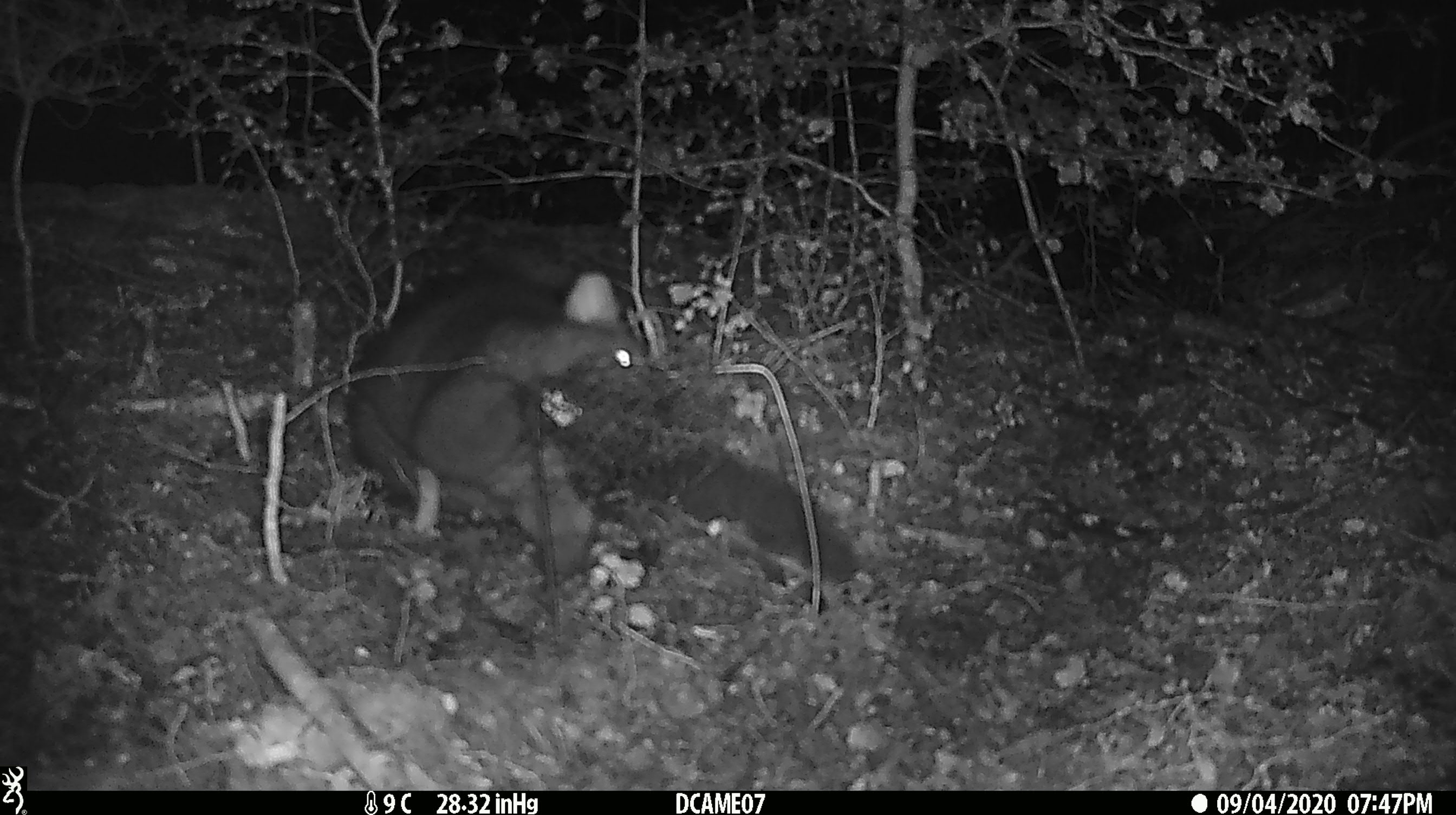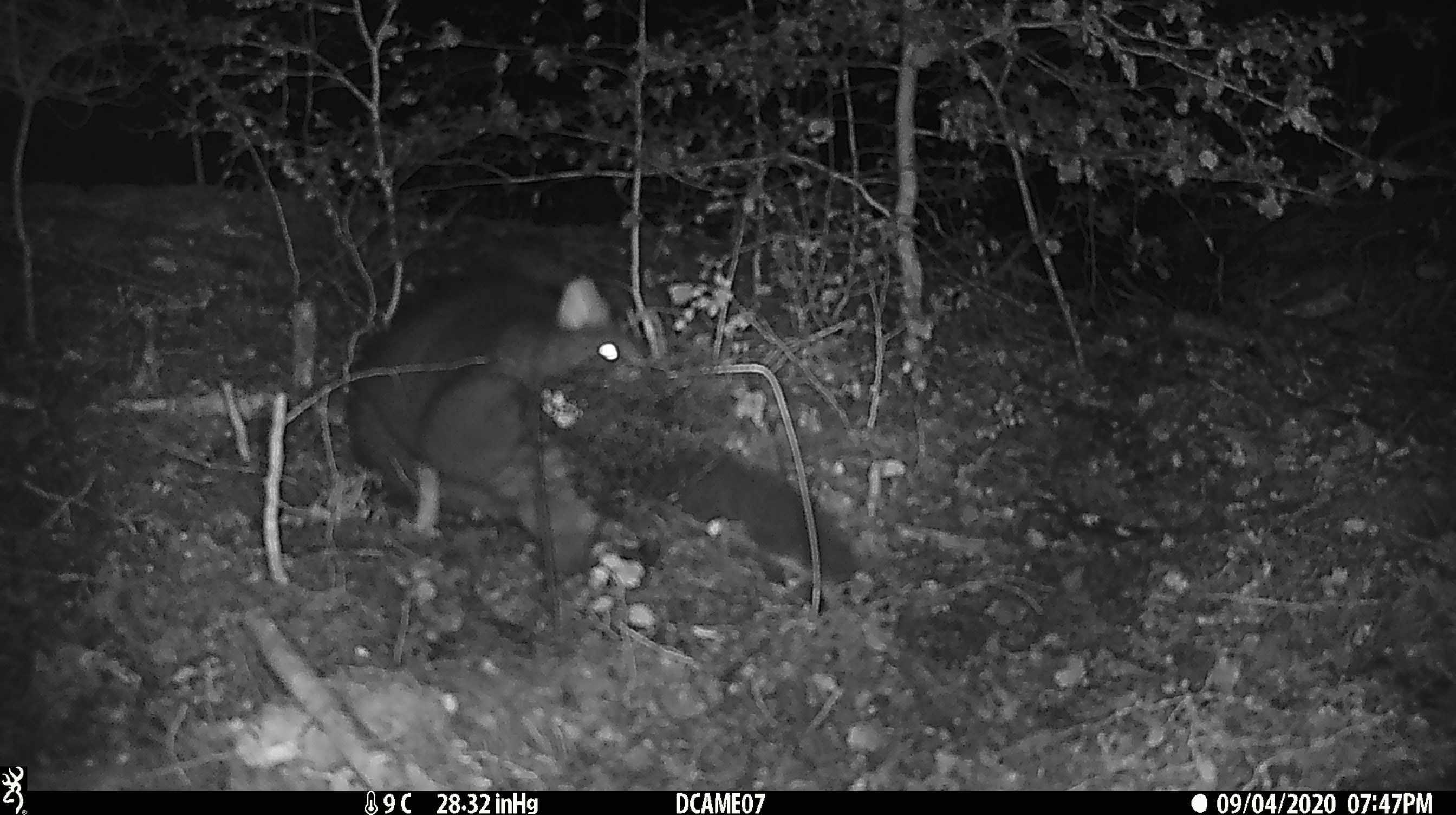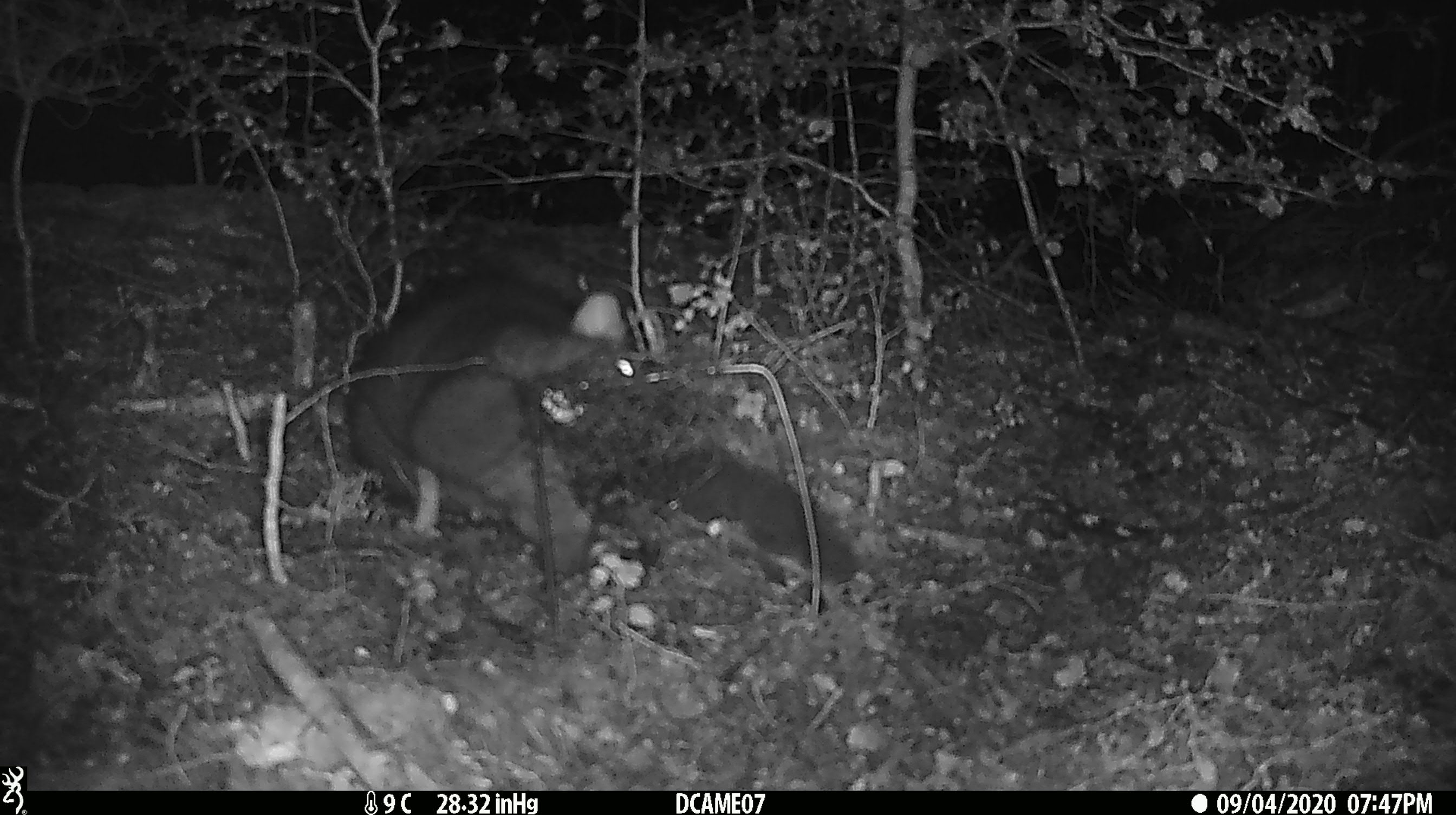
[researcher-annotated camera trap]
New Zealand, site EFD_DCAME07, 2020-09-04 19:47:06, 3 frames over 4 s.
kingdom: Animalia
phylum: Chordata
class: Mammalia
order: Diprotodontia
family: Phalangeridae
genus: Trichosurus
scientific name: Trichosurus vulpecula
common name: common brushtail possum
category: possum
Possum (common brushtail possum) (Trichosurus vulpecula).